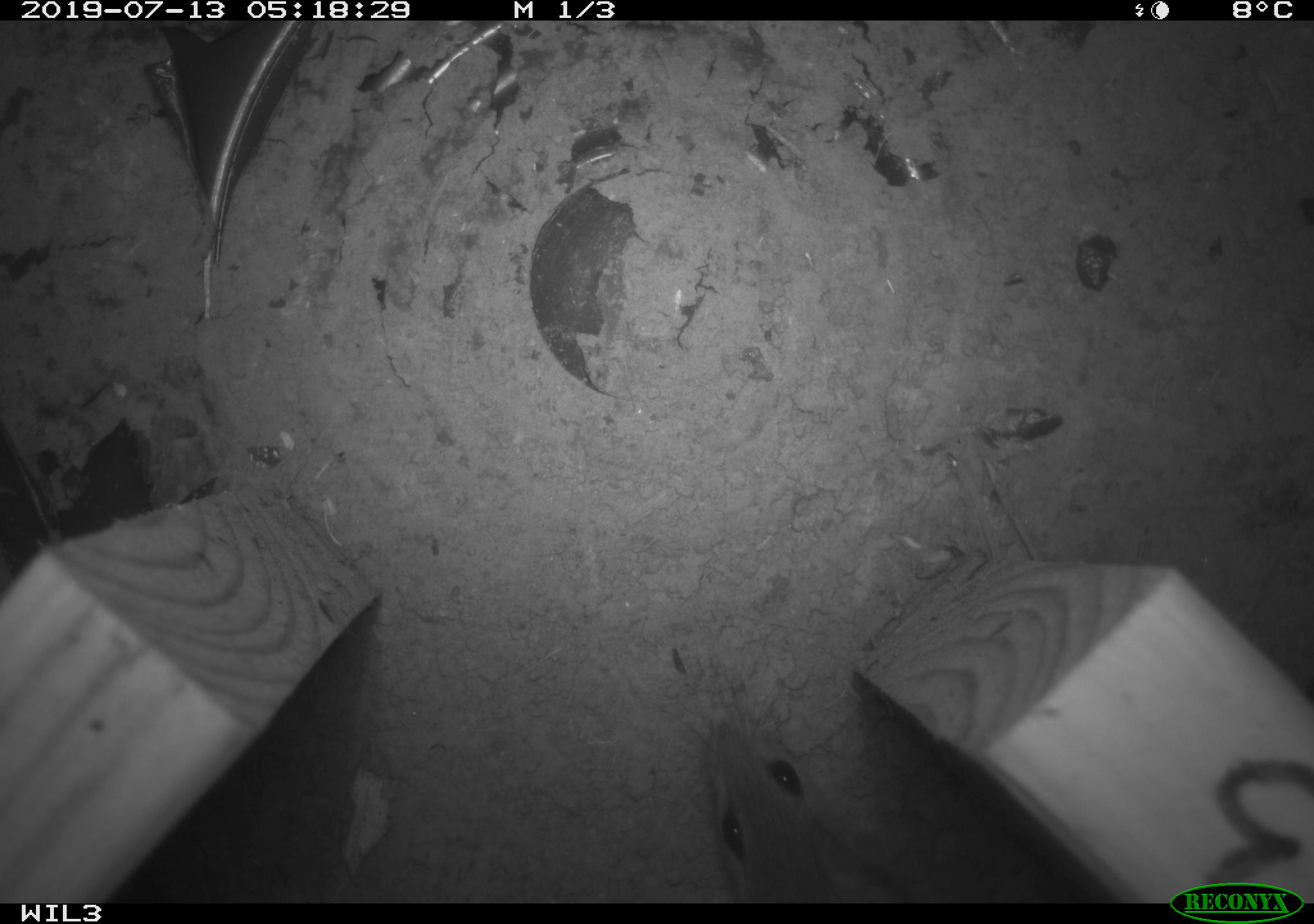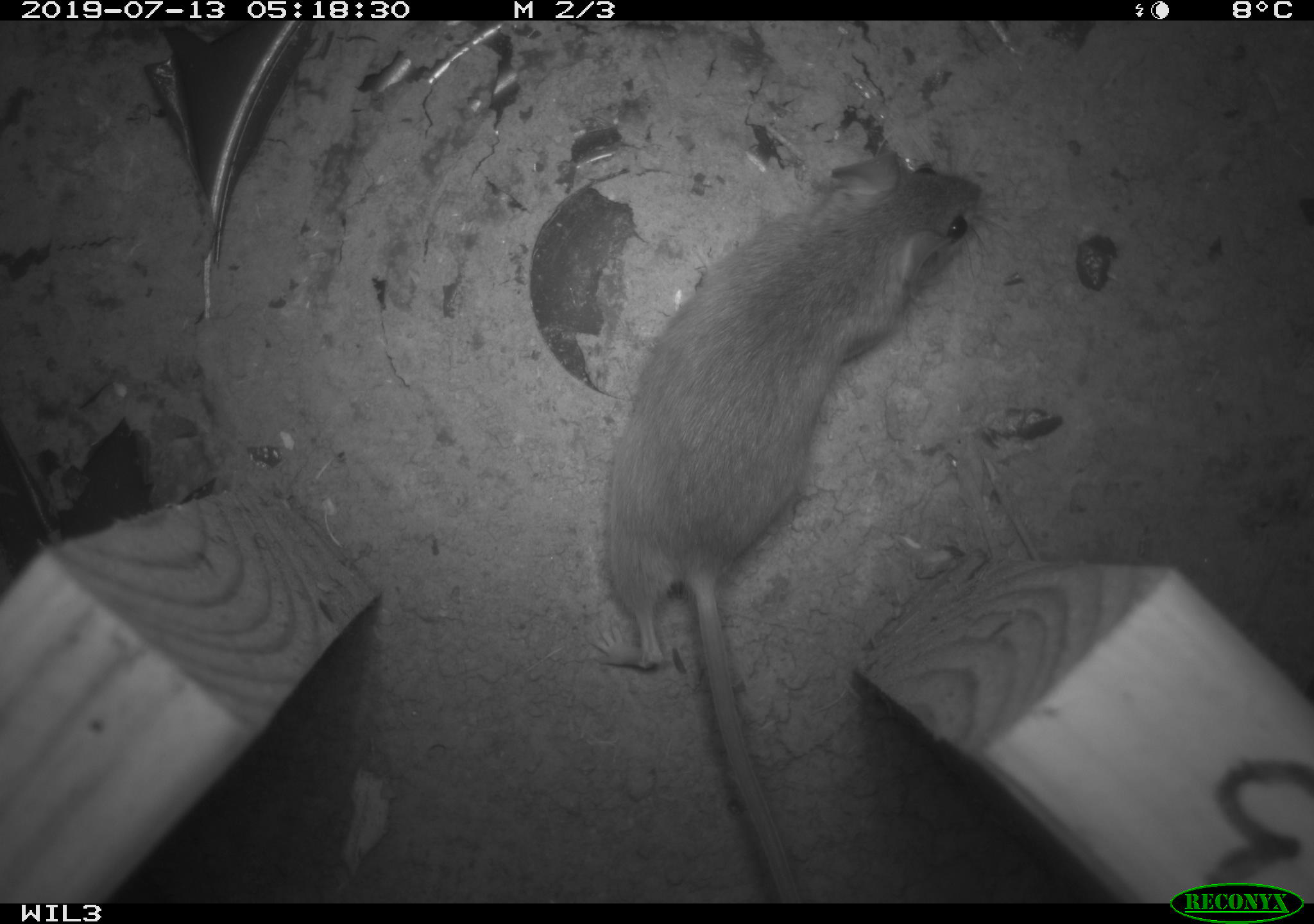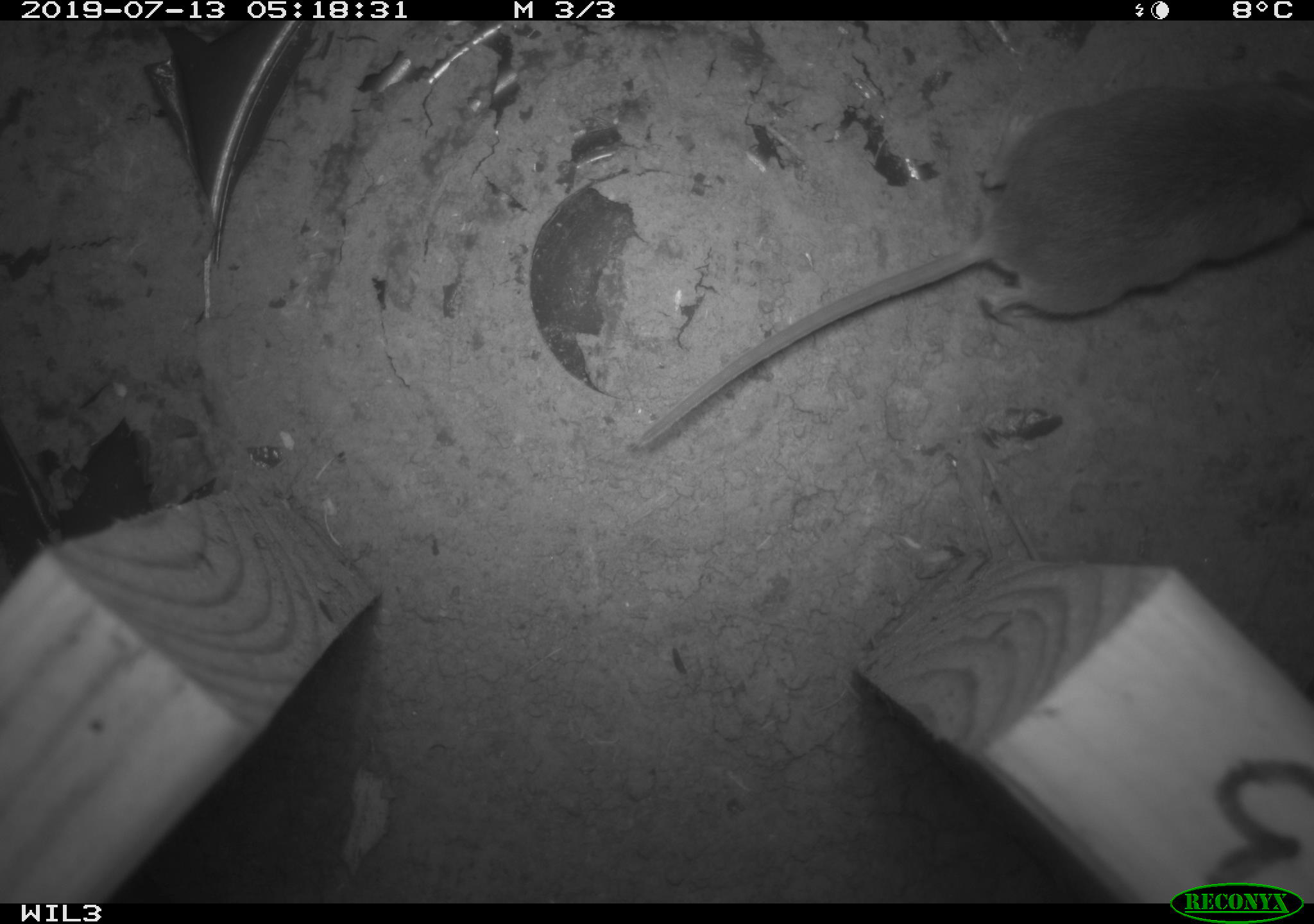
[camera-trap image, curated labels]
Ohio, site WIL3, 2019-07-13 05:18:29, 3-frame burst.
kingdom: Animalia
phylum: Chordata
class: Mammalia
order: Rodentia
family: Cricetidae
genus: Peromyscus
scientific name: Peromyscus leucopus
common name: white-footed mouse